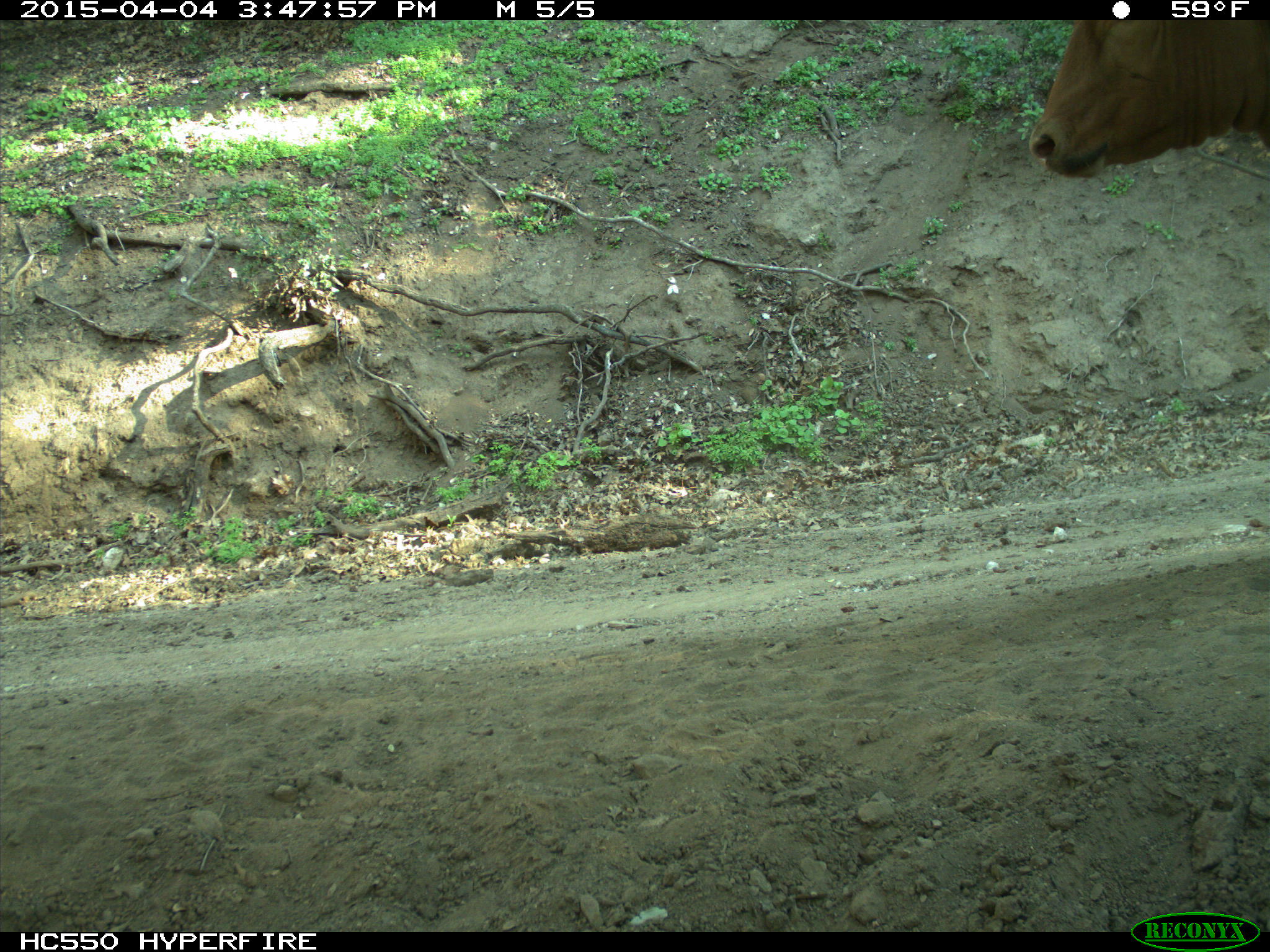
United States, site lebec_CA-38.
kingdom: Animalia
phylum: Chordata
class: Mammalia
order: Artiodactyla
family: Bovidae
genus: Bos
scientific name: Bos taurus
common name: domestic cow